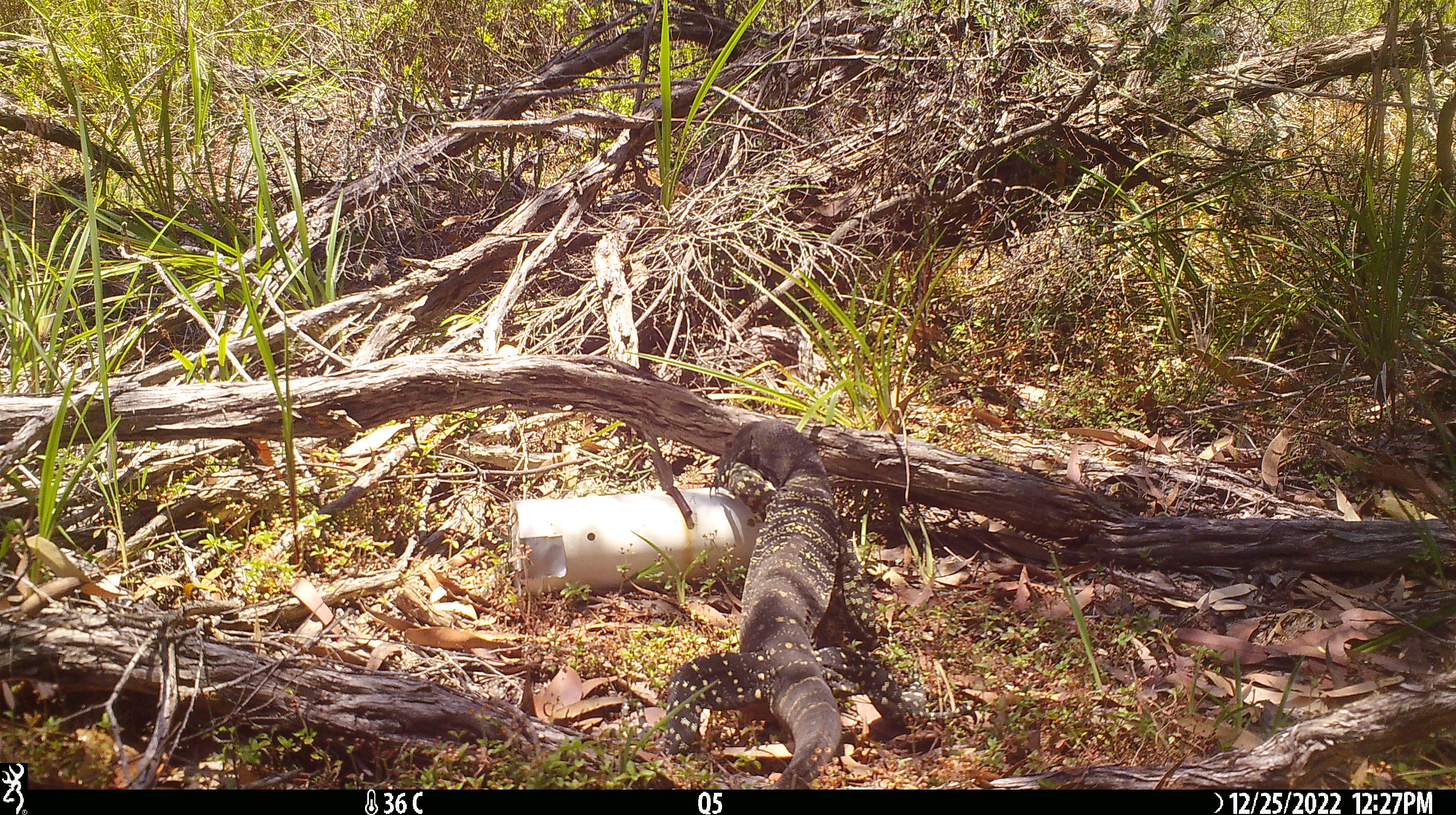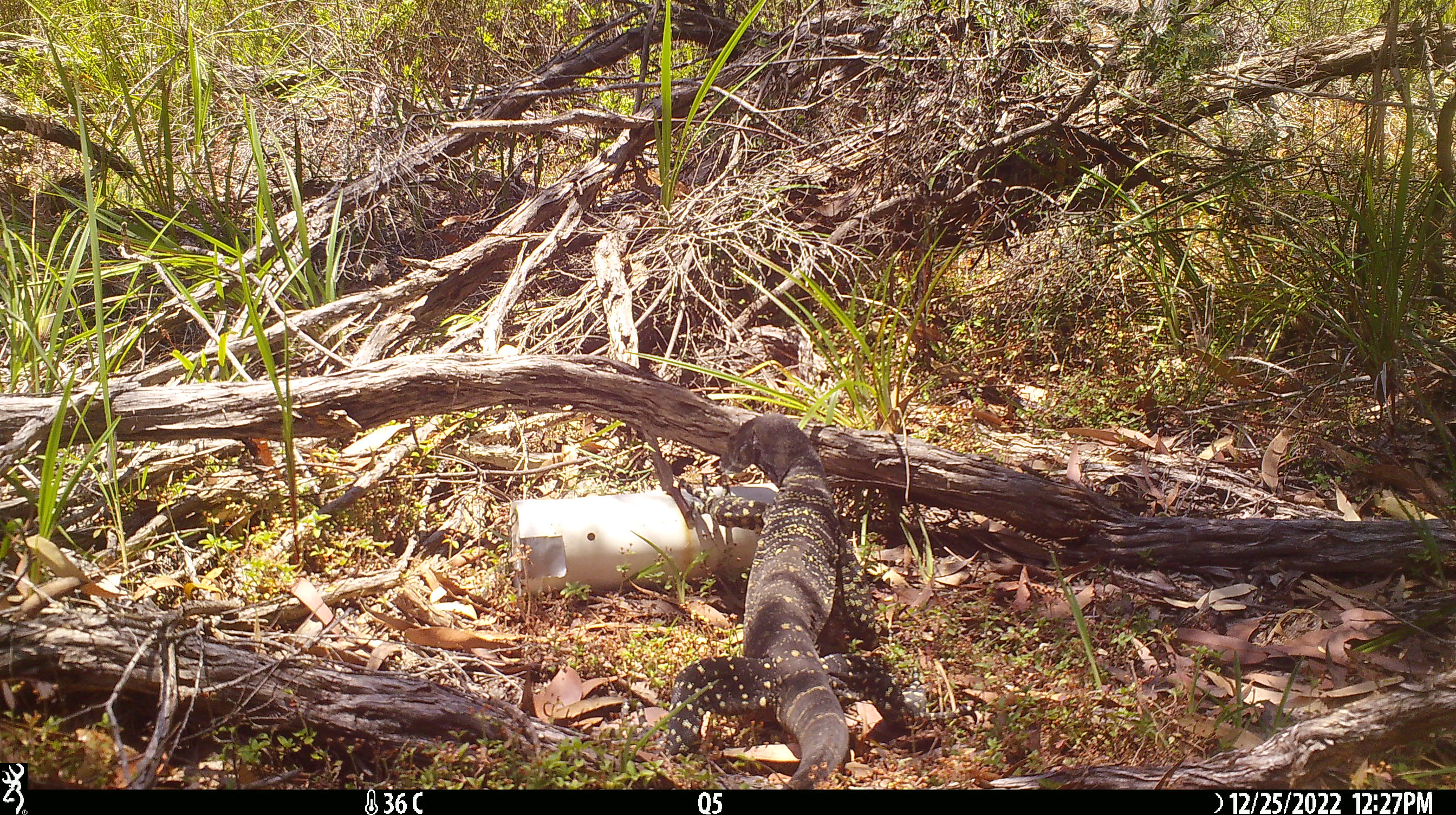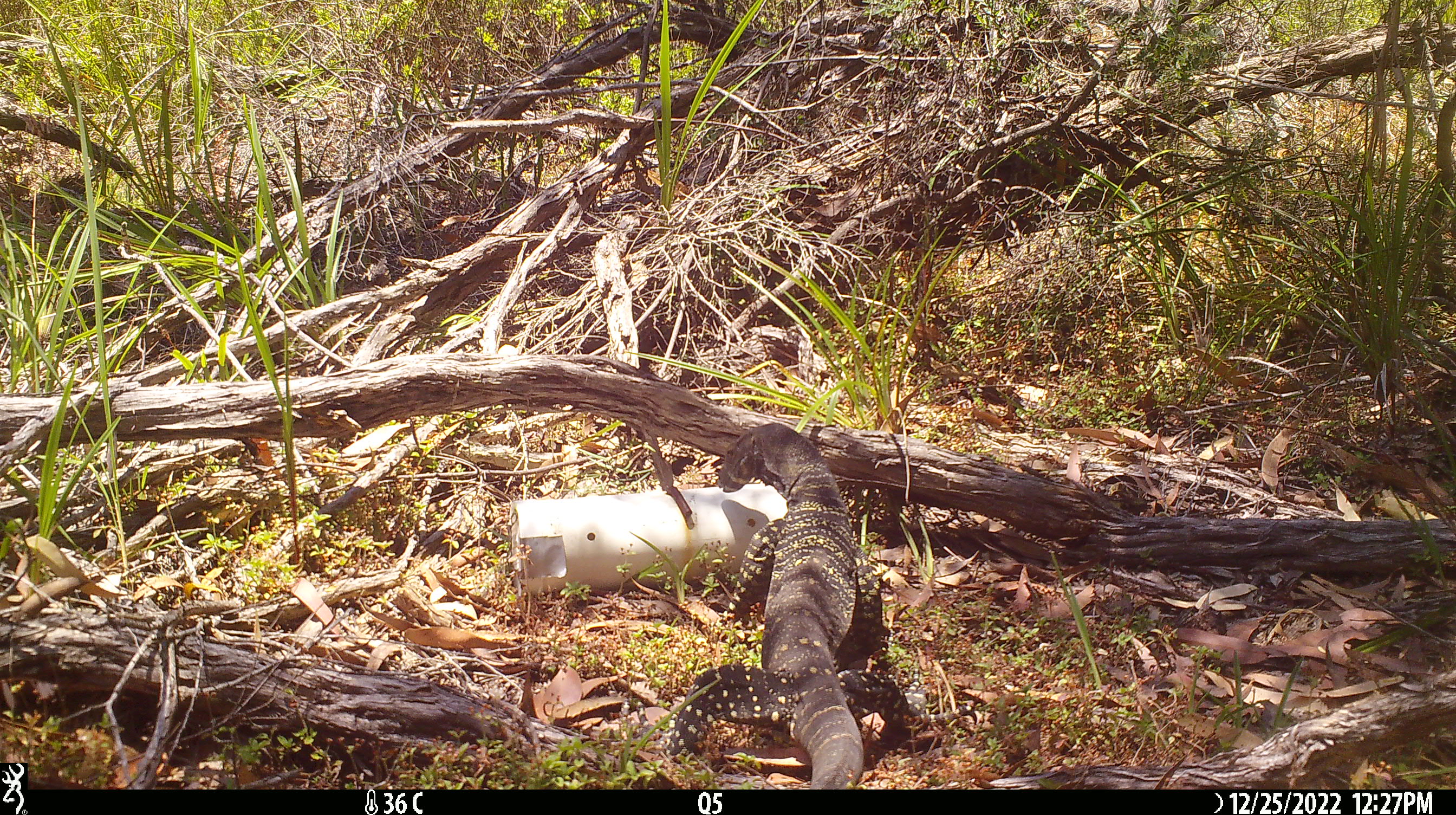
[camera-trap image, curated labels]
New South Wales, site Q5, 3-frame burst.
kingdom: Animalia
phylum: Chordata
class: Reptilia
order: Squamata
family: Varanidae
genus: Varanus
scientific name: Varanus varius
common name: lace monitor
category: goanna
Goanna (lace monitor) (Varanus varius).